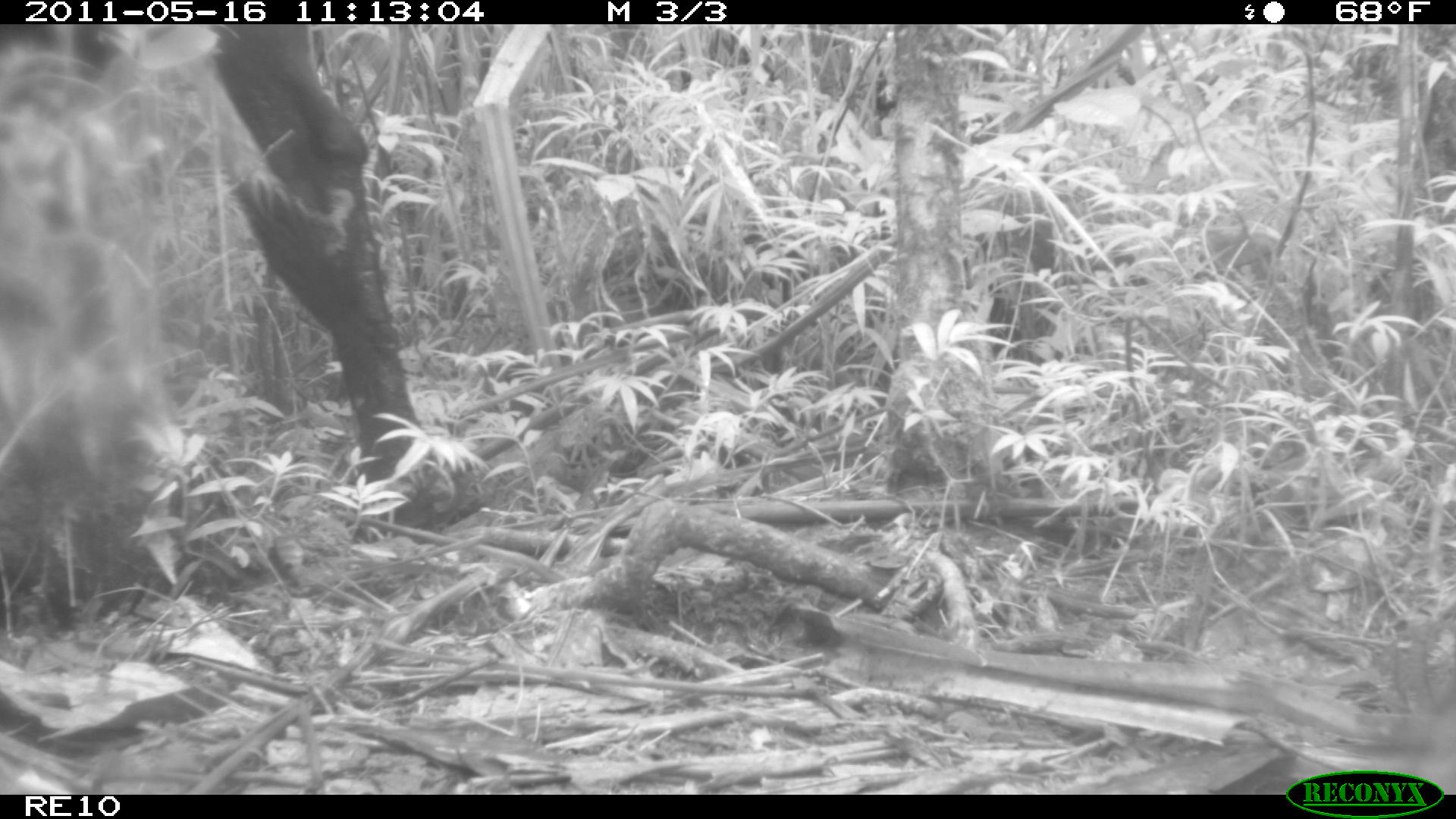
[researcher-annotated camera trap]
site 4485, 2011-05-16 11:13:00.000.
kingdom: Animalia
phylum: Chordata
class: Mammalia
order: Artiodactyla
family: Bovidae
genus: Bos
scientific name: Bos taurus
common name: domestic cattle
Bos taurus (domestic cattle), count 4.